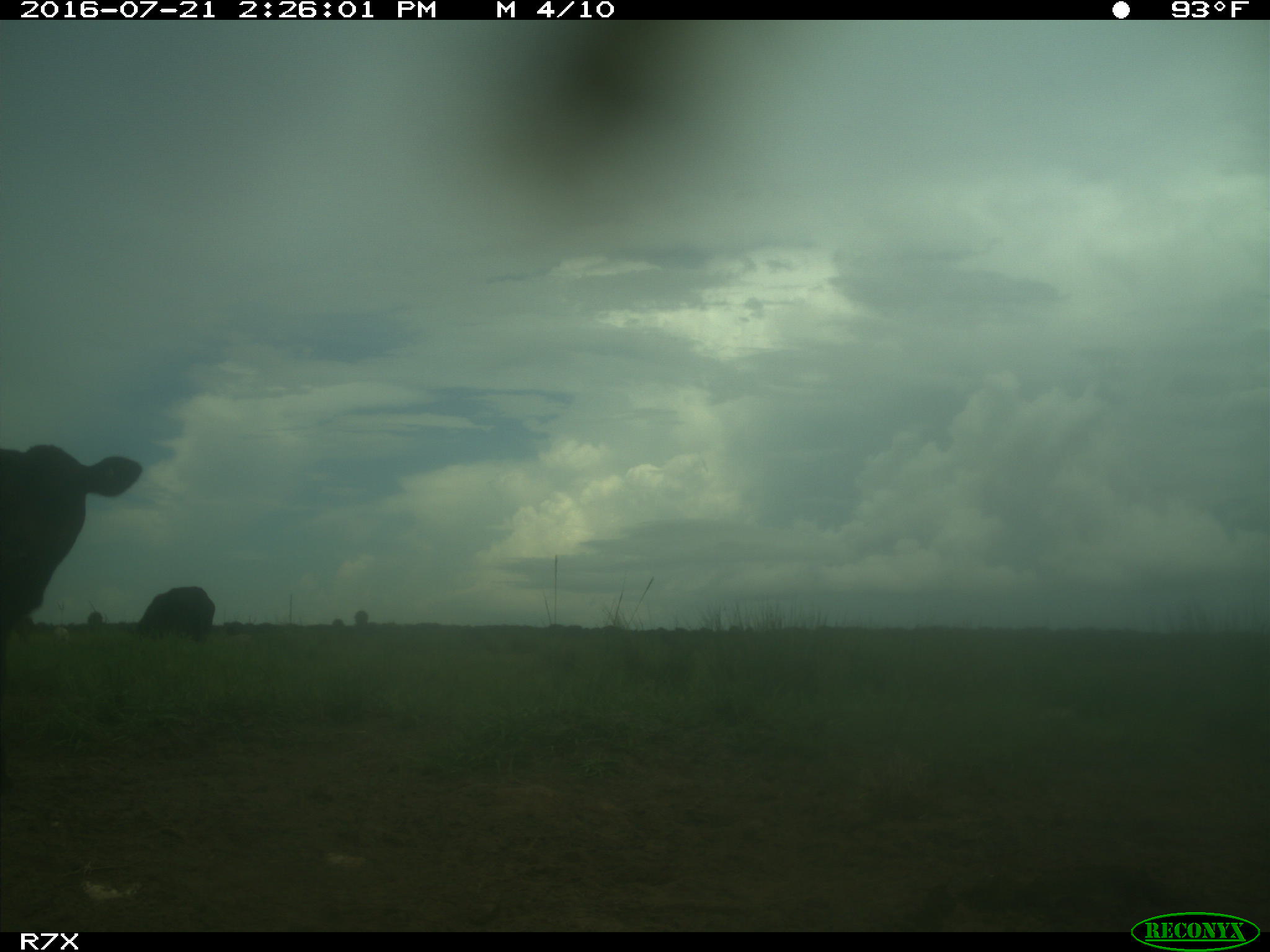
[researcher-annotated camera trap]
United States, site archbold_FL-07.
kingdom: Animalia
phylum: Chordata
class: Mammalia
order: Artiodactyla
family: Bovidae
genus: Bos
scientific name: Bos taurus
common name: domestic cow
Bos taurus (domestic cow).